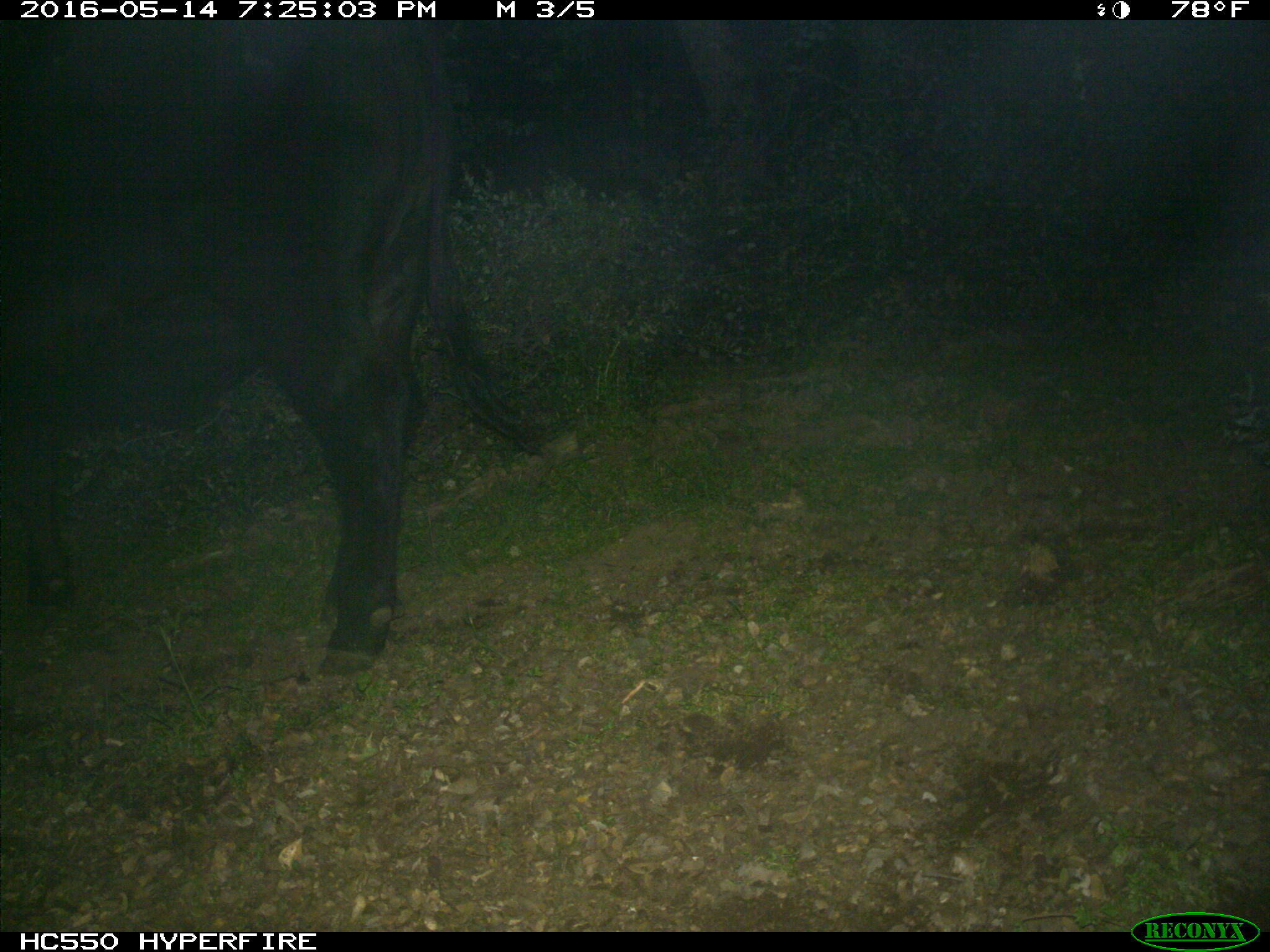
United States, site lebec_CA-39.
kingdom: Animalia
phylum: Chordata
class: Mammalia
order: Artiodactyla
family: Bovidae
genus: Bos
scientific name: Bos taurus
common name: domestic cow